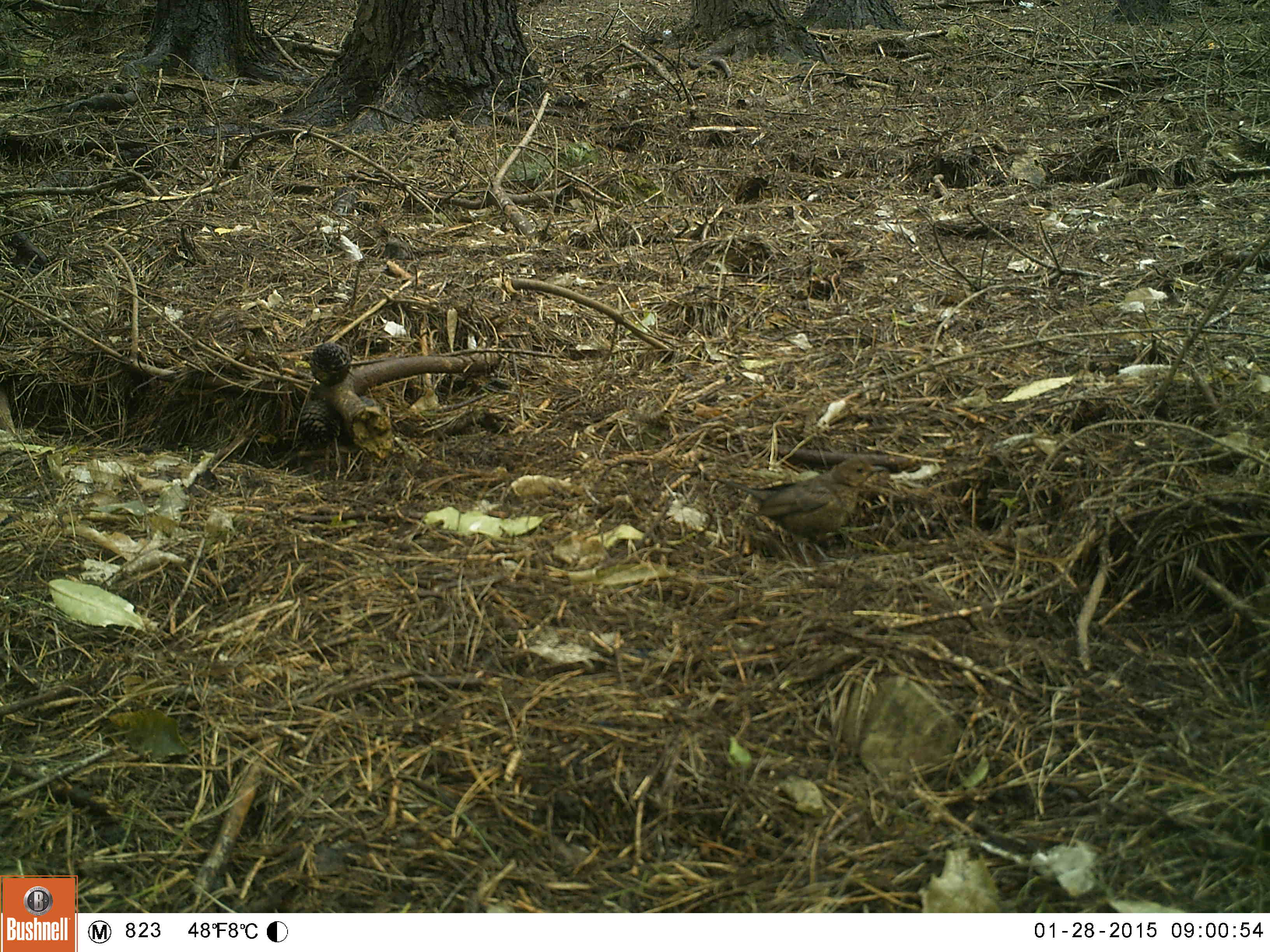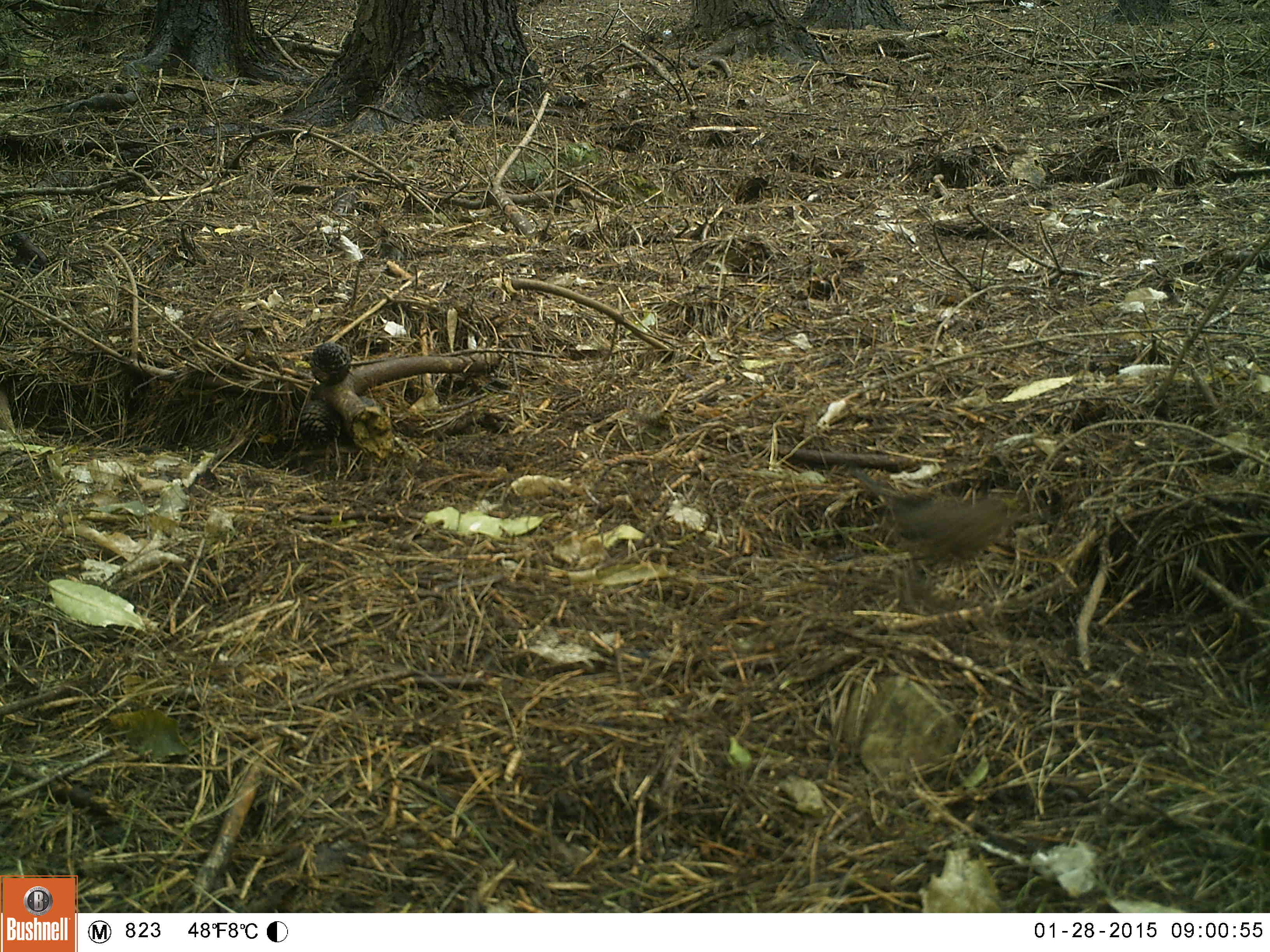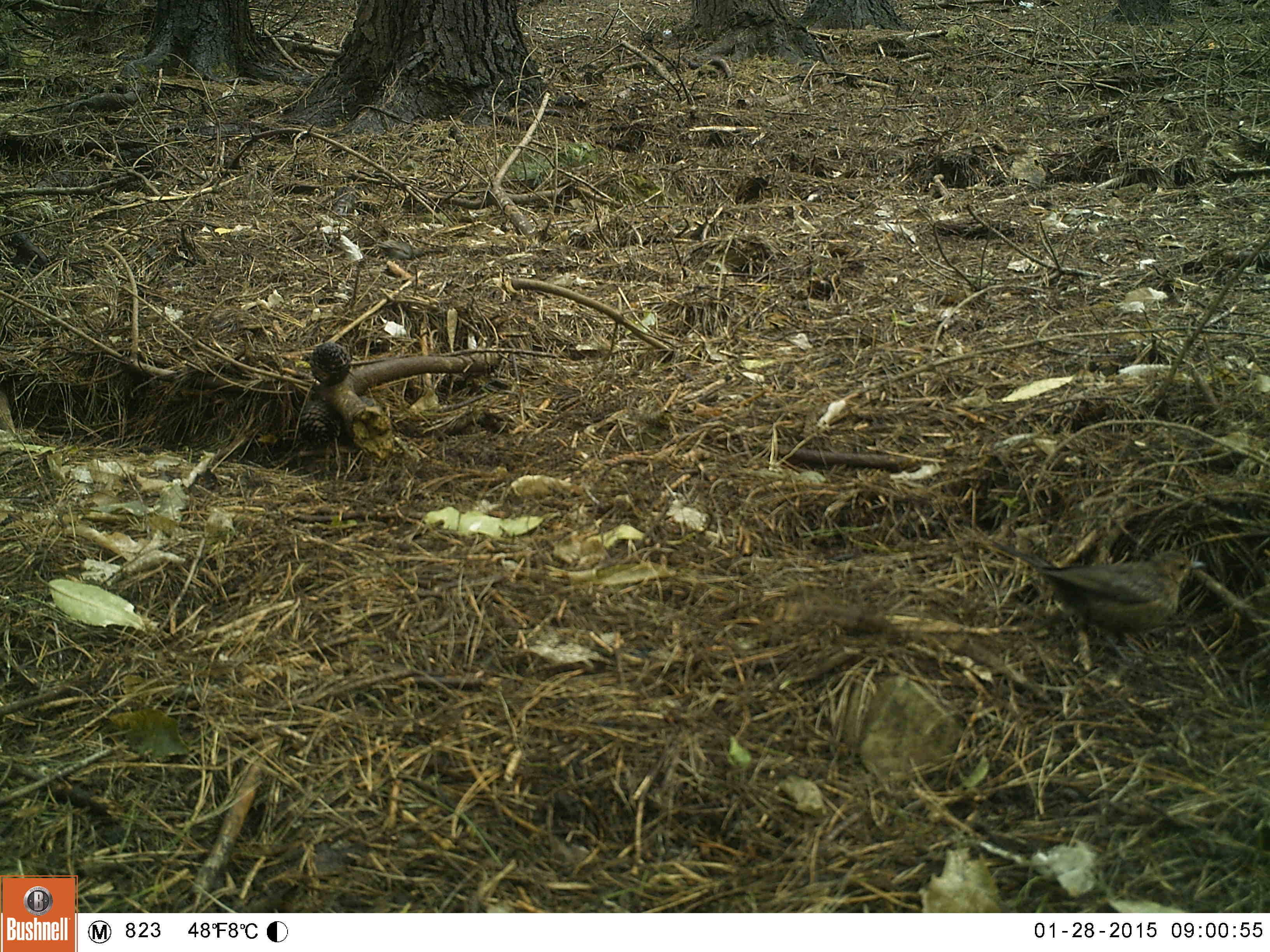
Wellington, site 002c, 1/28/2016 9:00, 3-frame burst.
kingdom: Animalia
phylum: Chordata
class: Aves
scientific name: Aves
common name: bird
Bird (Aves).